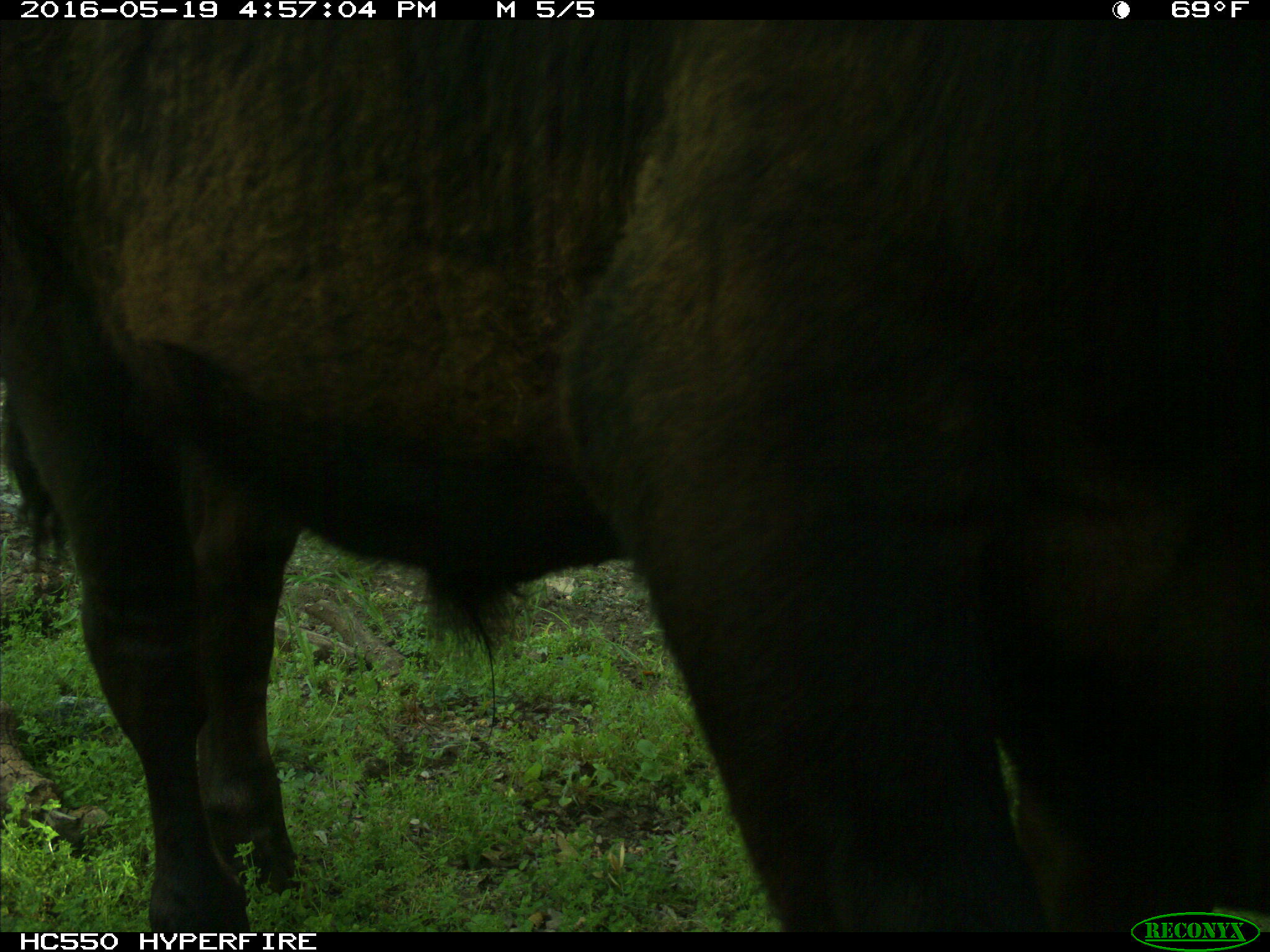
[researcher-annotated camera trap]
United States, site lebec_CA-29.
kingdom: Animalia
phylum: Chordata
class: Mammalia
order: Artiodactyla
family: Bovidae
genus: Bos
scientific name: Bos taurus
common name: domestic cow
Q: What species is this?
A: Bos taurus (domestic cow).